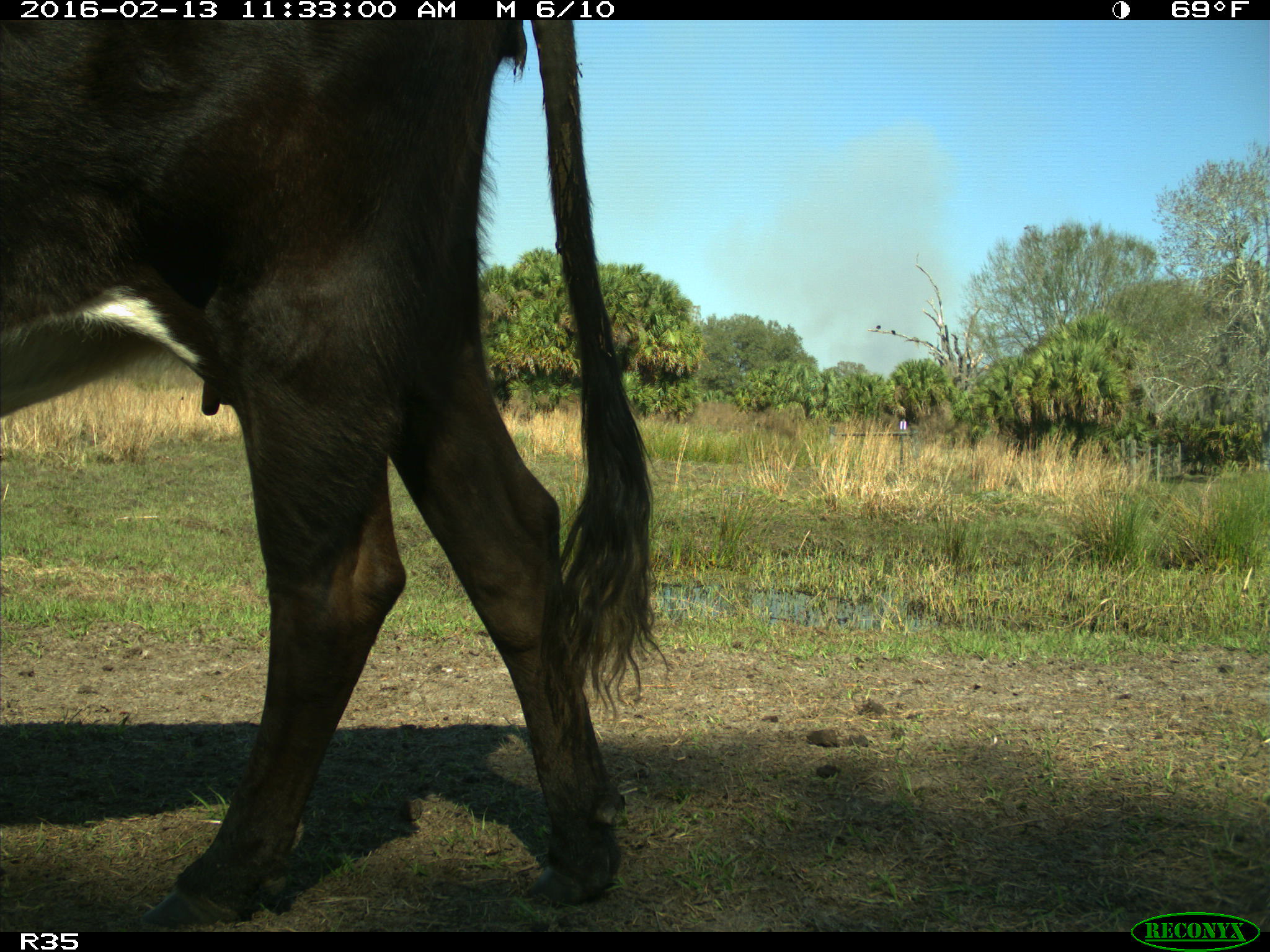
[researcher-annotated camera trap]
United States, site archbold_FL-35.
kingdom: Animalia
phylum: Chordata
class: Mammalia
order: Artiodactyla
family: Bovidae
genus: Bos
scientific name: Bos taurus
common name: domestic cow